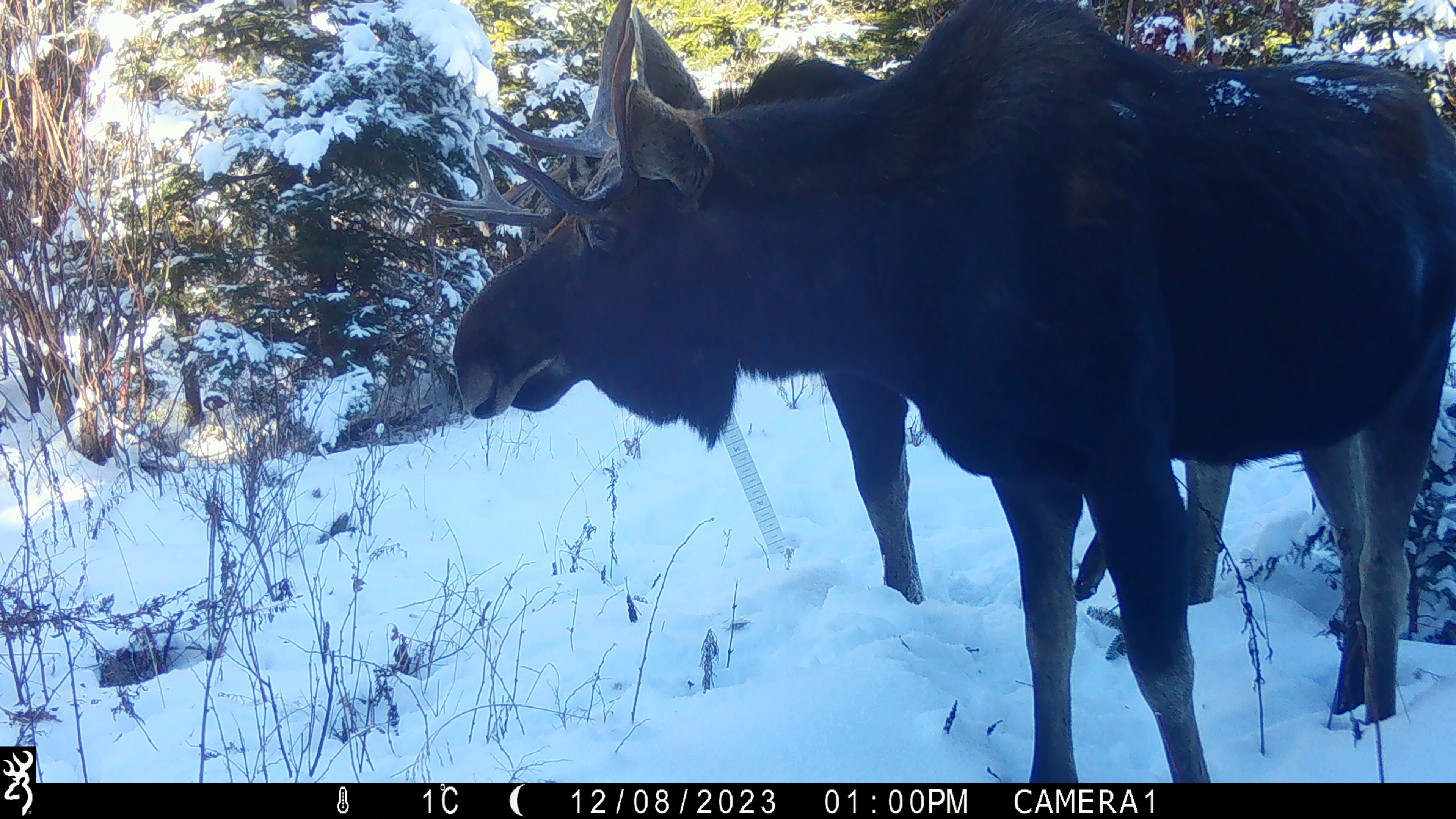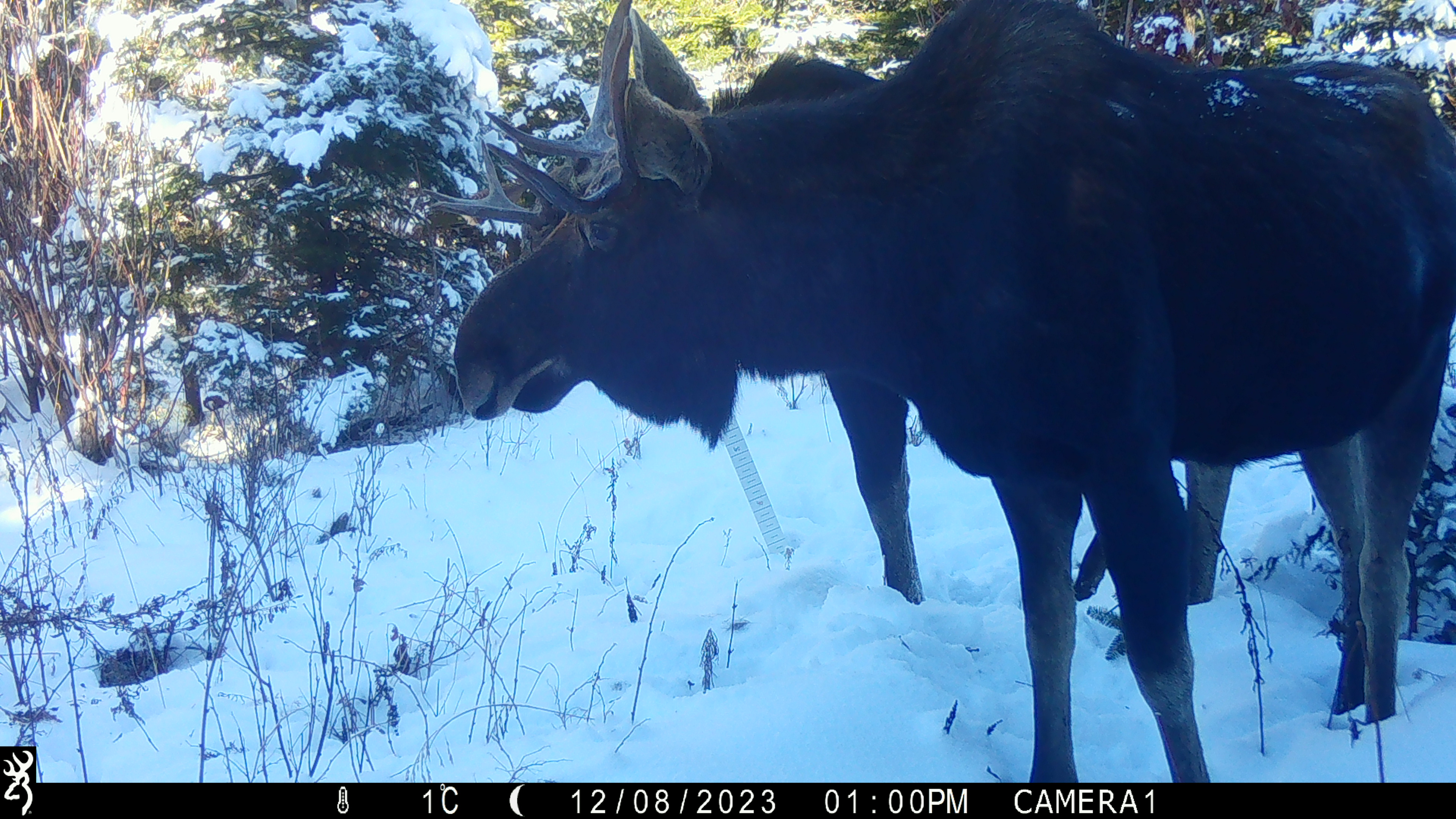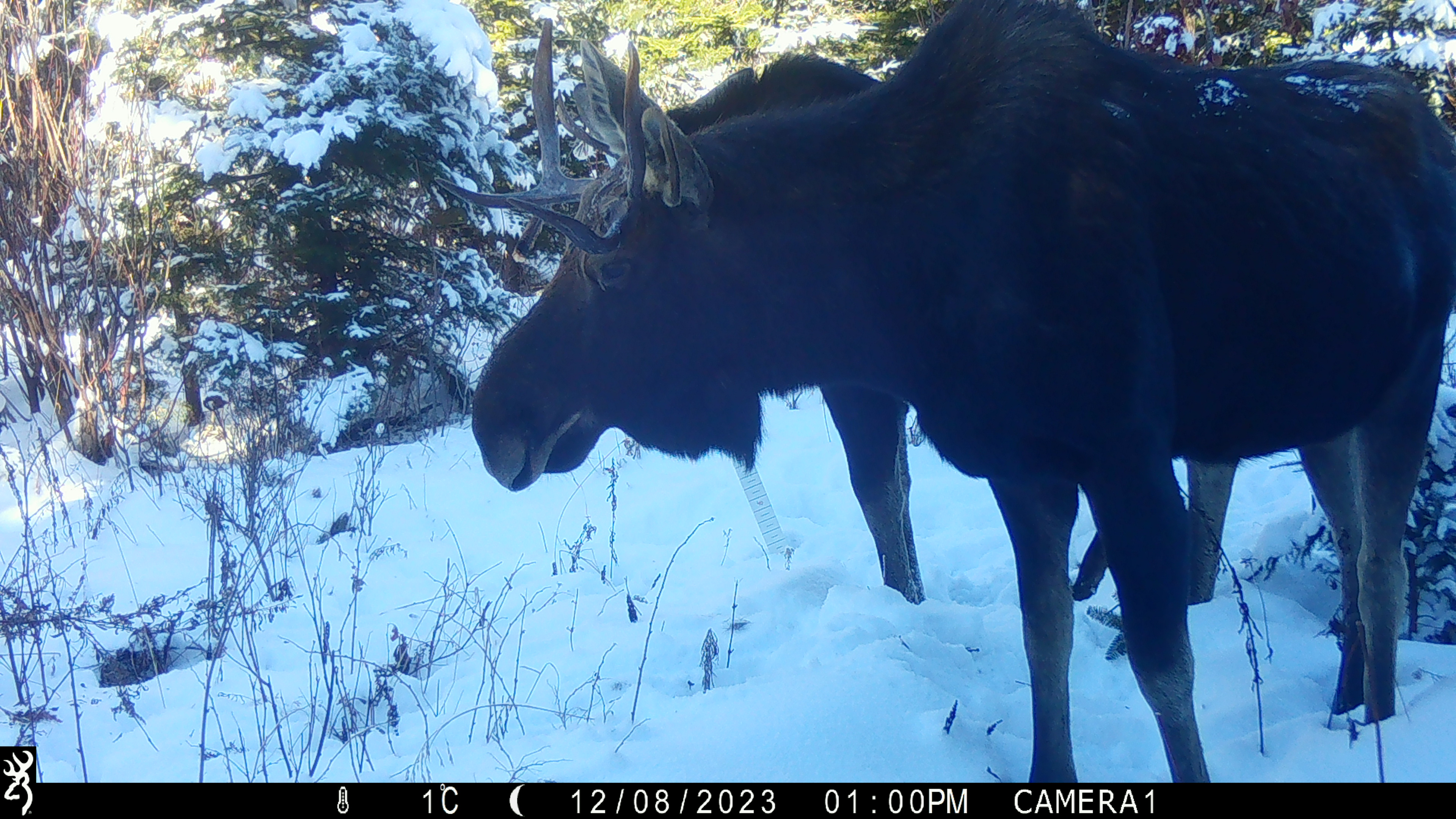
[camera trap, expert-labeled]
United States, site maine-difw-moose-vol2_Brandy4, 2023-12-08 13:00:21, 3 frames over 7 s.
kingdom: Animalia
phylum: Chordata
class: Mammalia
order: Artiodactyla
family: Cervidae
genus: Alces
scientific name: Alces alces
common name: moose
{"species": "moose (Alces alces)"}